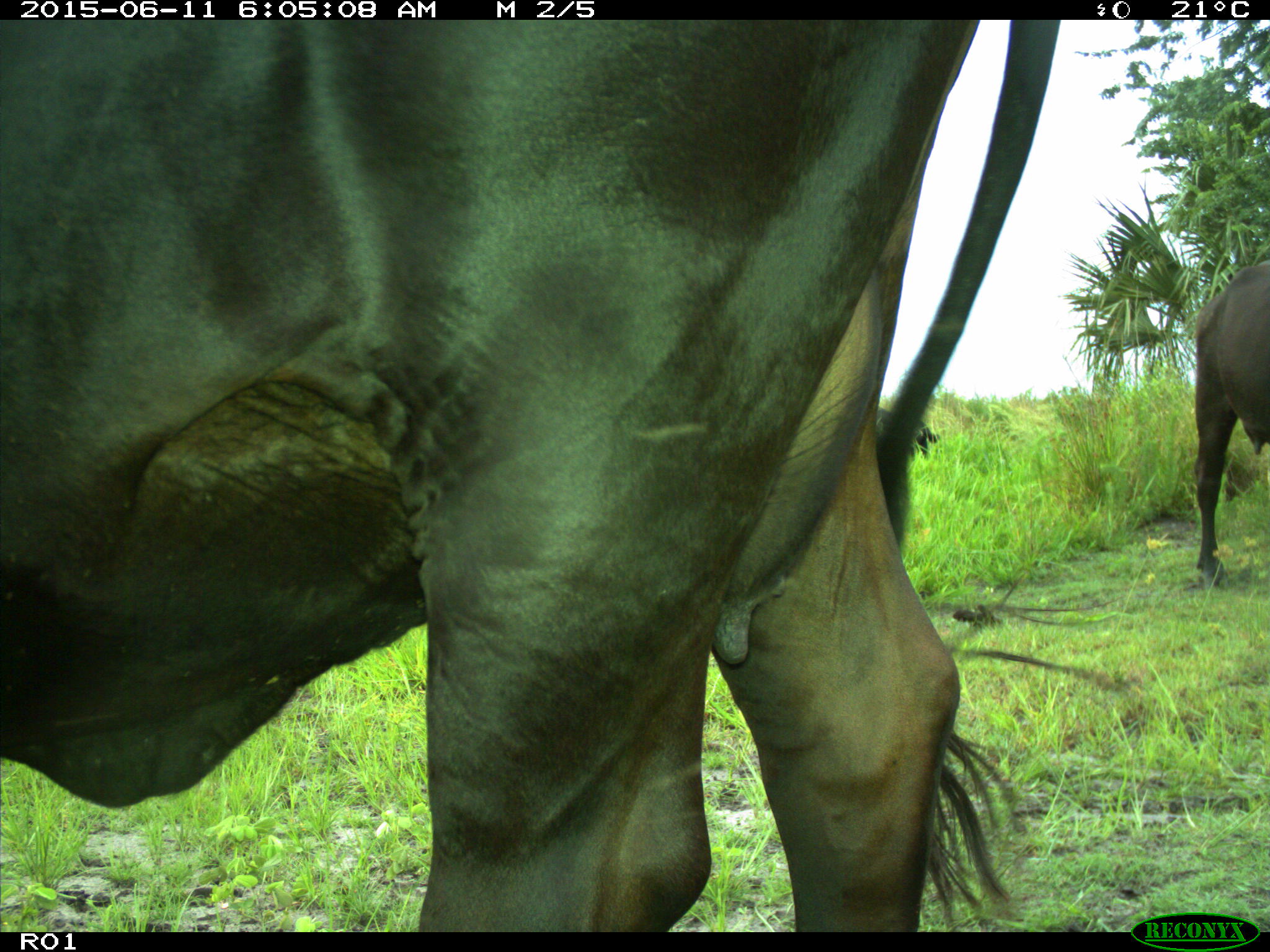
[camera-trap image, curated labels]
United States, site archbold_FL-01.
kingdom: Animalia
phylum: Chordata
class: Mammalia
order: Artiodactyla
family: Bovidae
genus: Bos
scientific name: Bos taurus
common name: domestic cow